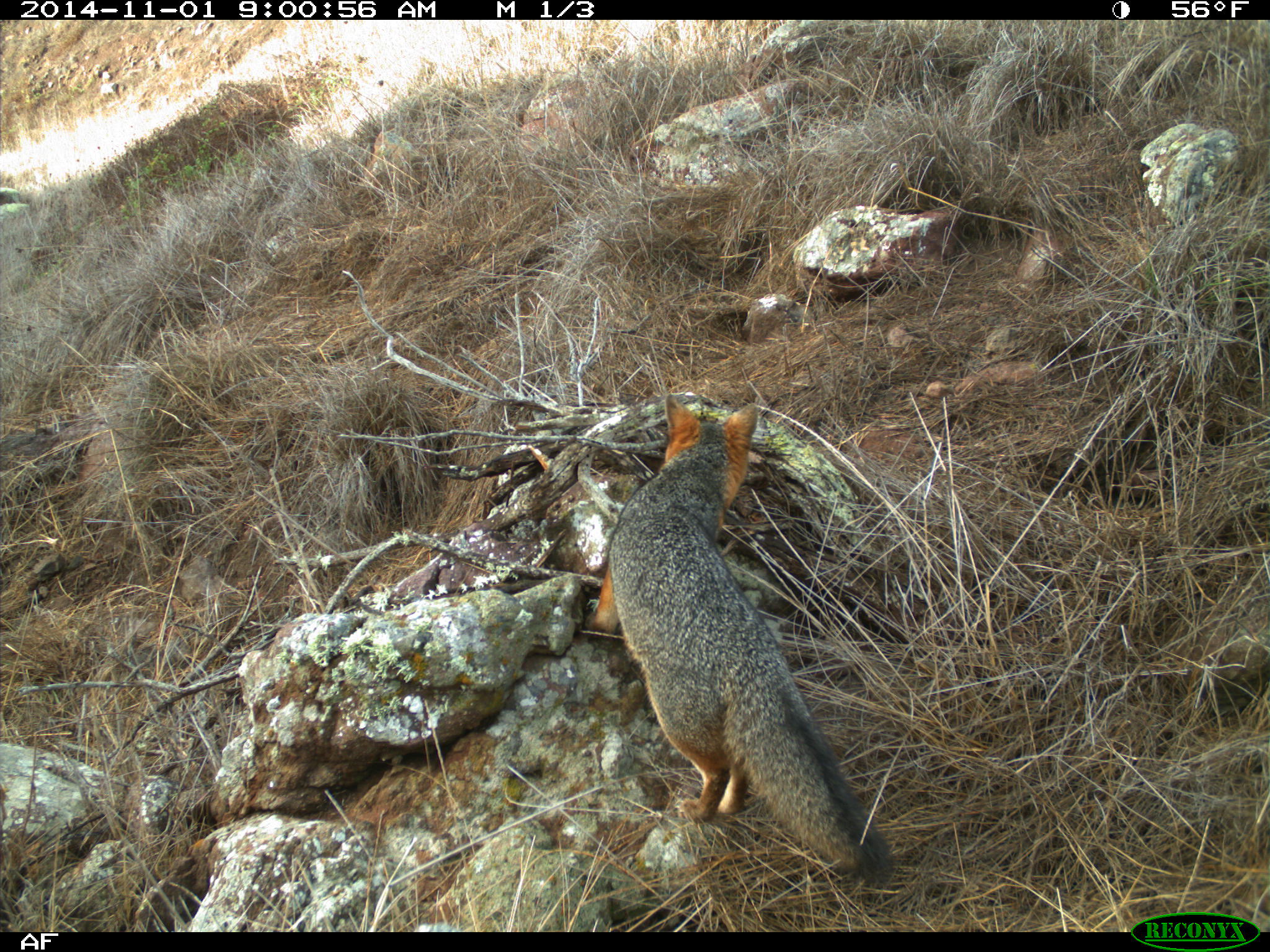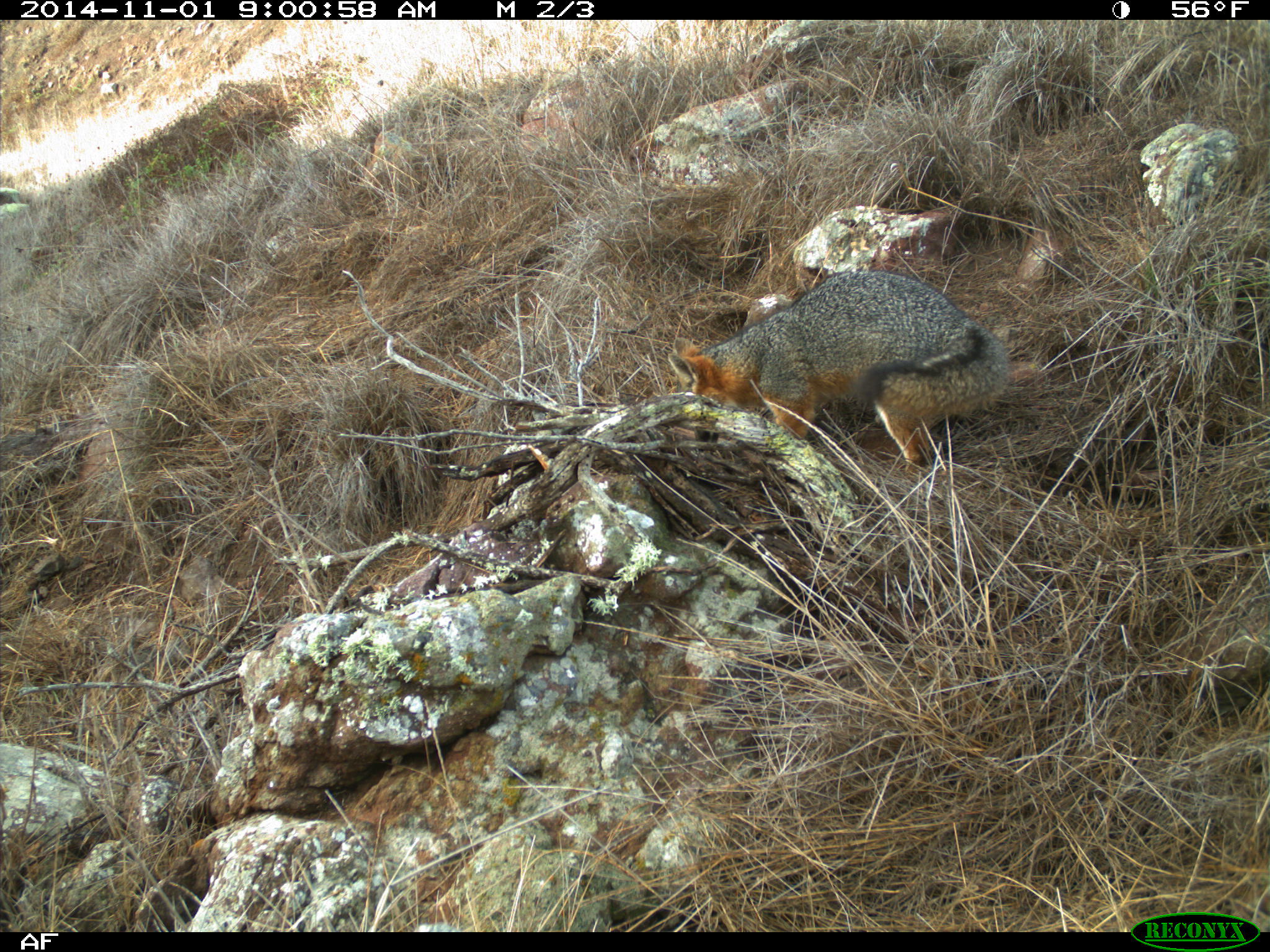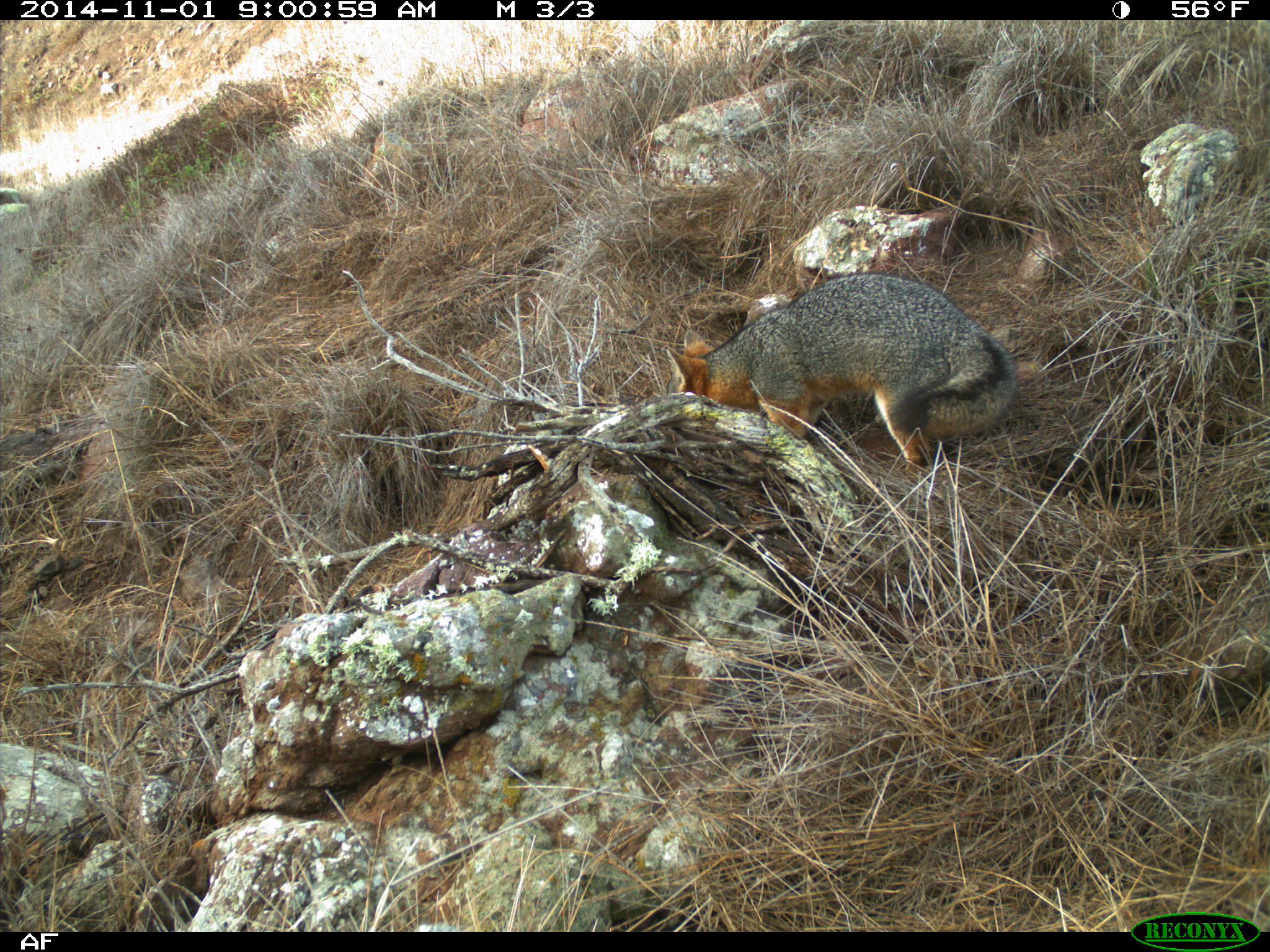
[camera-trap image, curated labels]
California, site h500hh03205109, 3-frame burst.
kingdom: Animalia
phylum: Chordata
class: Mammalia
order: Carnivora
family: Canidae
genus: Urocyon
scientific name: Urocyon littoralis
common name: island fox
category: fox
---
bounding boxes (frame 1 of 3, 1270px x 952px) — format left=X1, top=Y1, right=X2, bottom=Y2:
fox: left=582, top=392, right=896, bottom=884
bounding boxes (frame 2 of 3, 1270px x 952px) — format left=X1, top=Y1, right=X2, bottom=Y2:
fox: left=668, top=269, right=1015, bottom=469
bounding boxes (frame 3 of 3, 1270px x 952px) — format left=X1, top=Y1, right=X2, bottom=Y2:
fox: left=666, top=272, right=1019, bottom=472